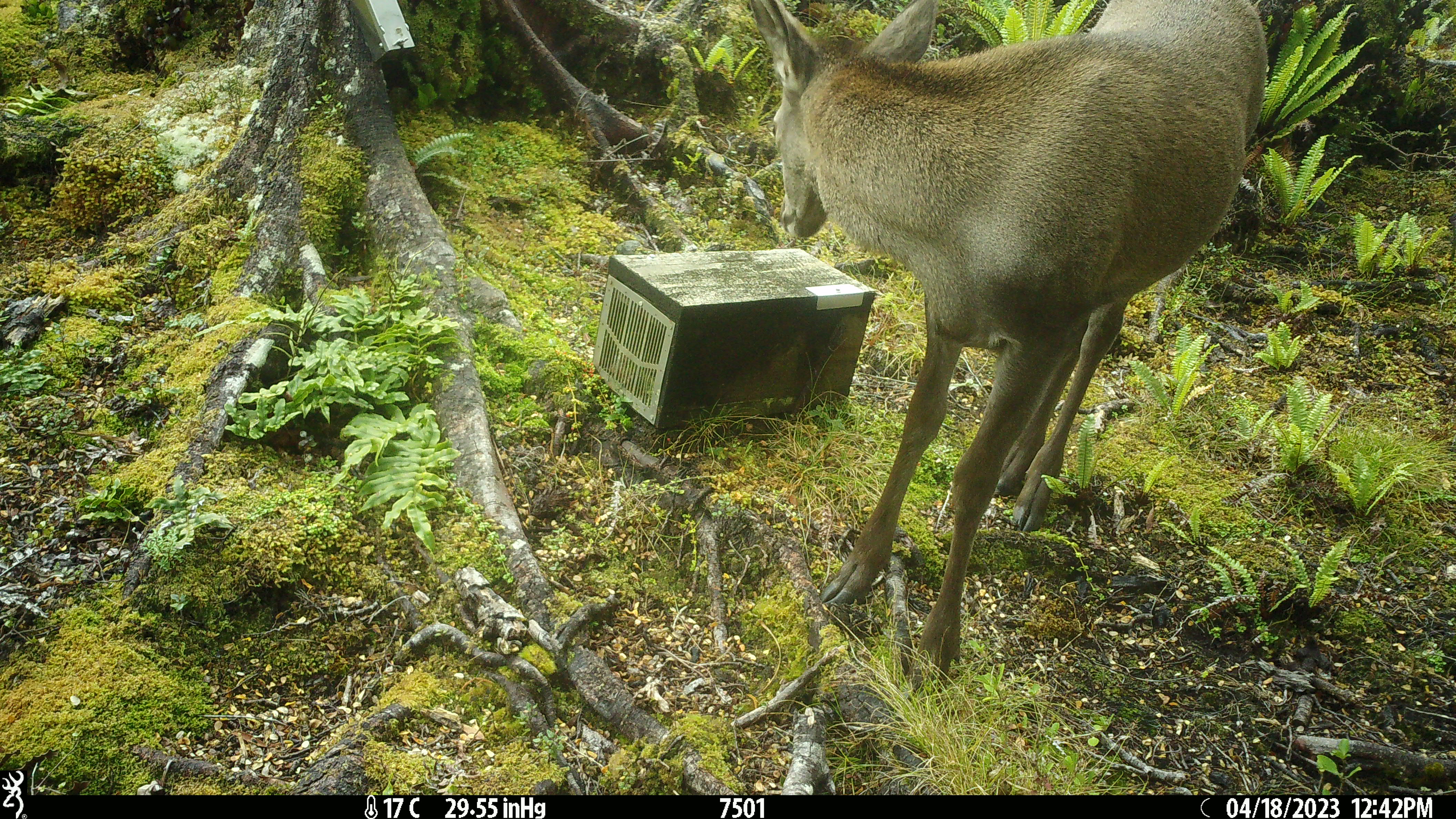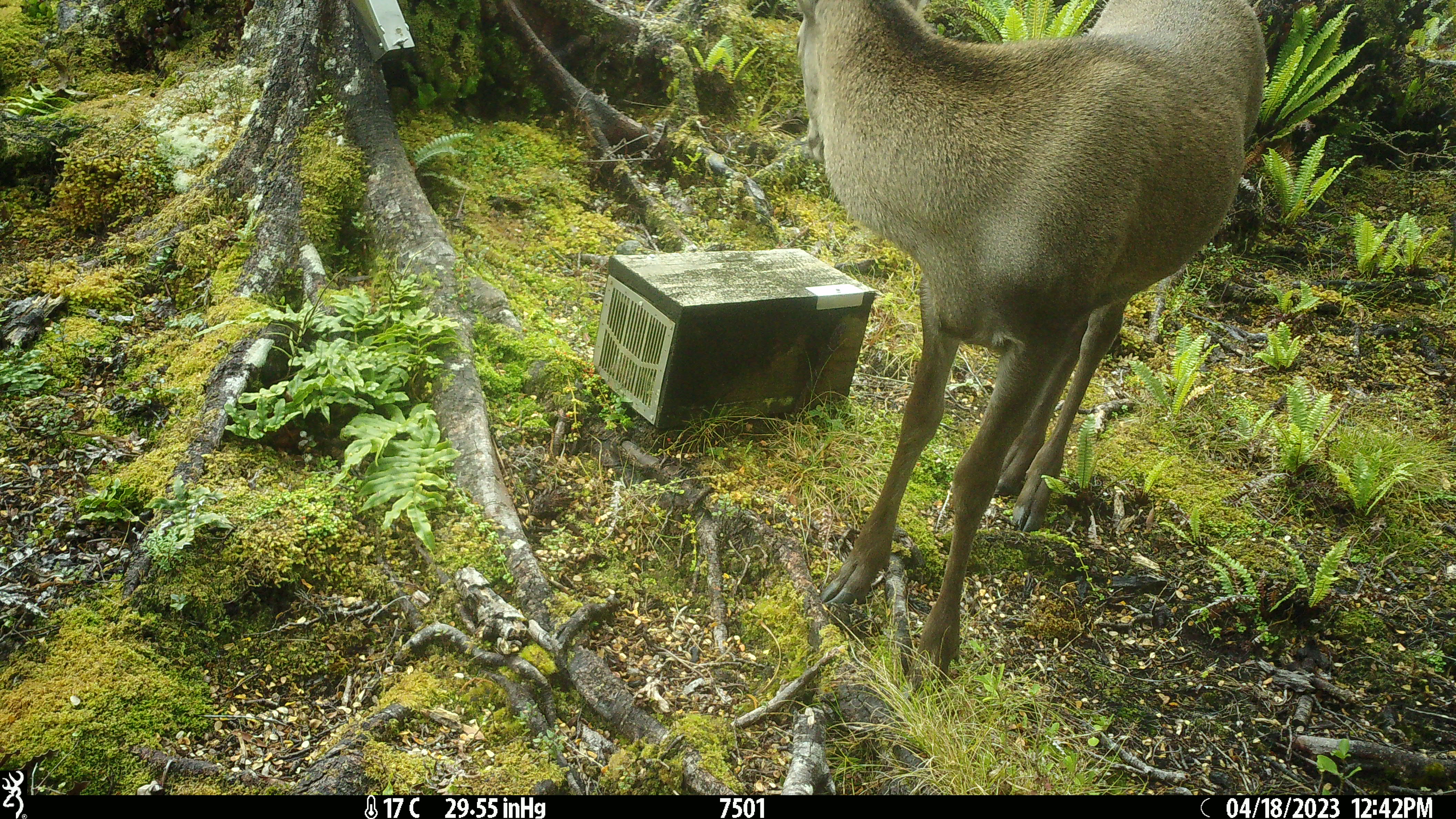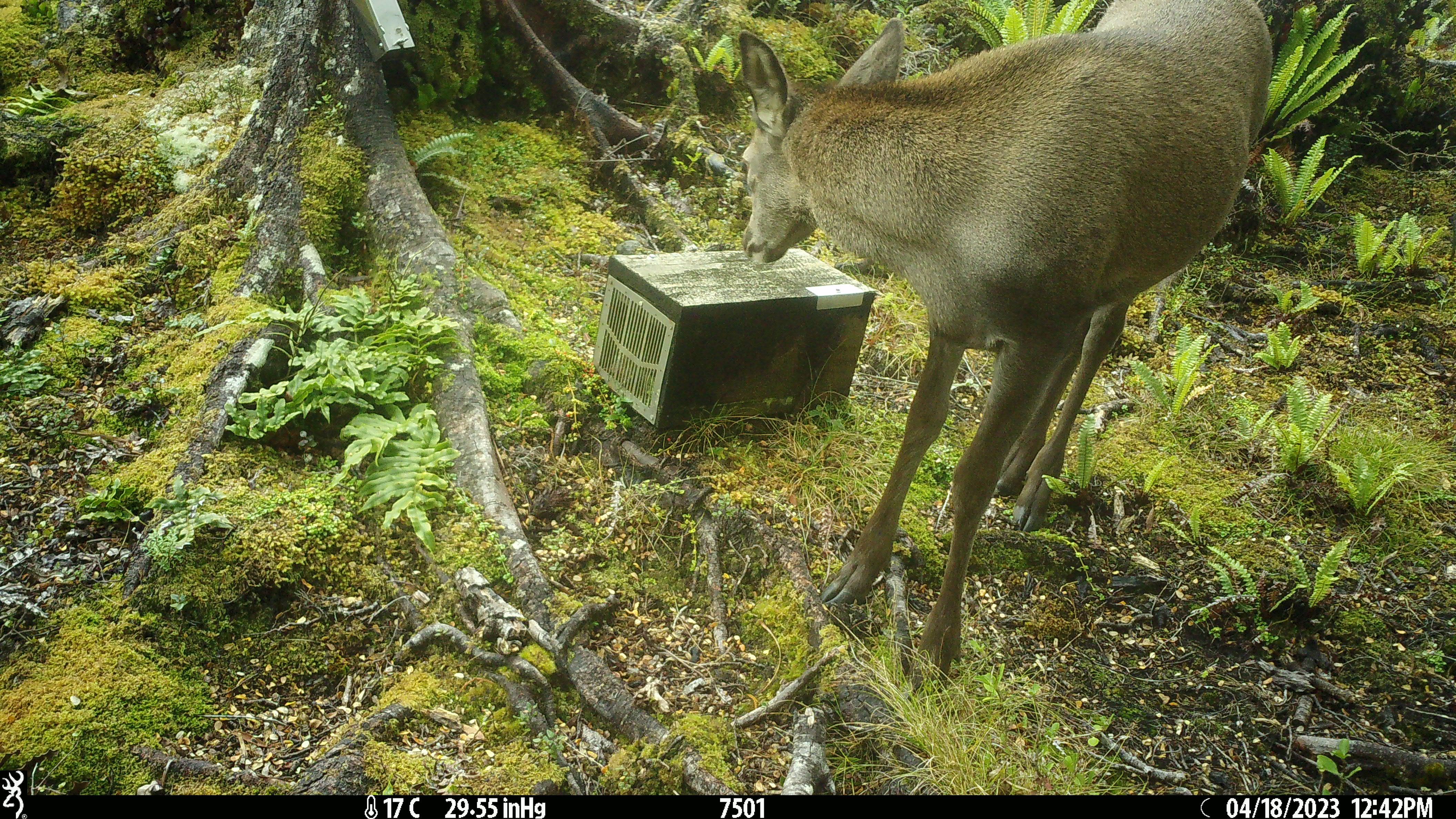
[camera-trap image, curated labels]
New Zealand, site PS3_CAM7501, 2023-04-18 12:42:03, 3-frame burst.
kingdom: Animalia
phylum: Chordata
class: Mammalia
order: Artiodactyla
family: Cervidae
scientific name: Cervidae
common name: deer